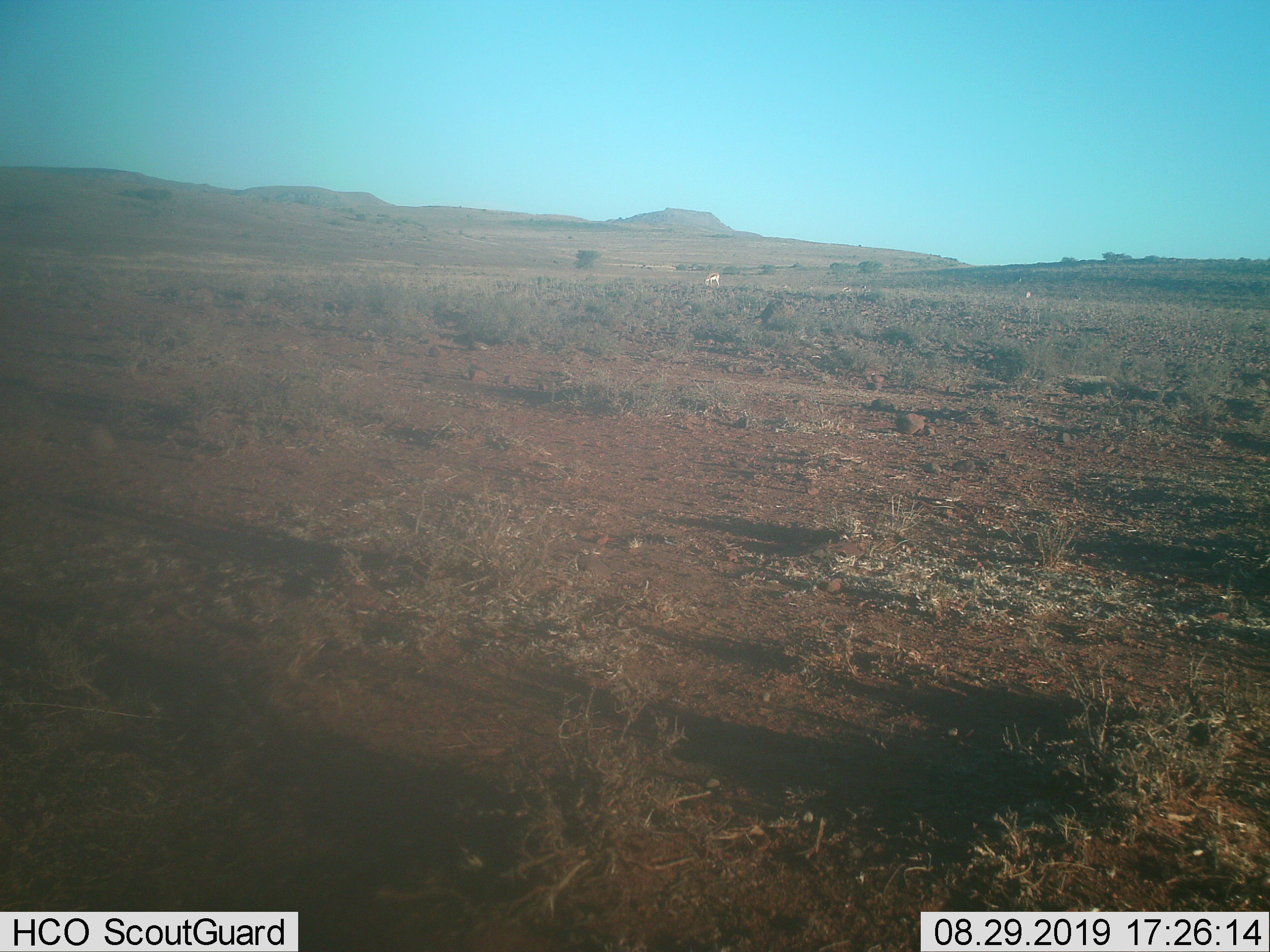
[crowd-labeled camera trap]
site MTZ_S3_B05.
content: unidentified animal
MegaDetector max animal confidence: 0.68